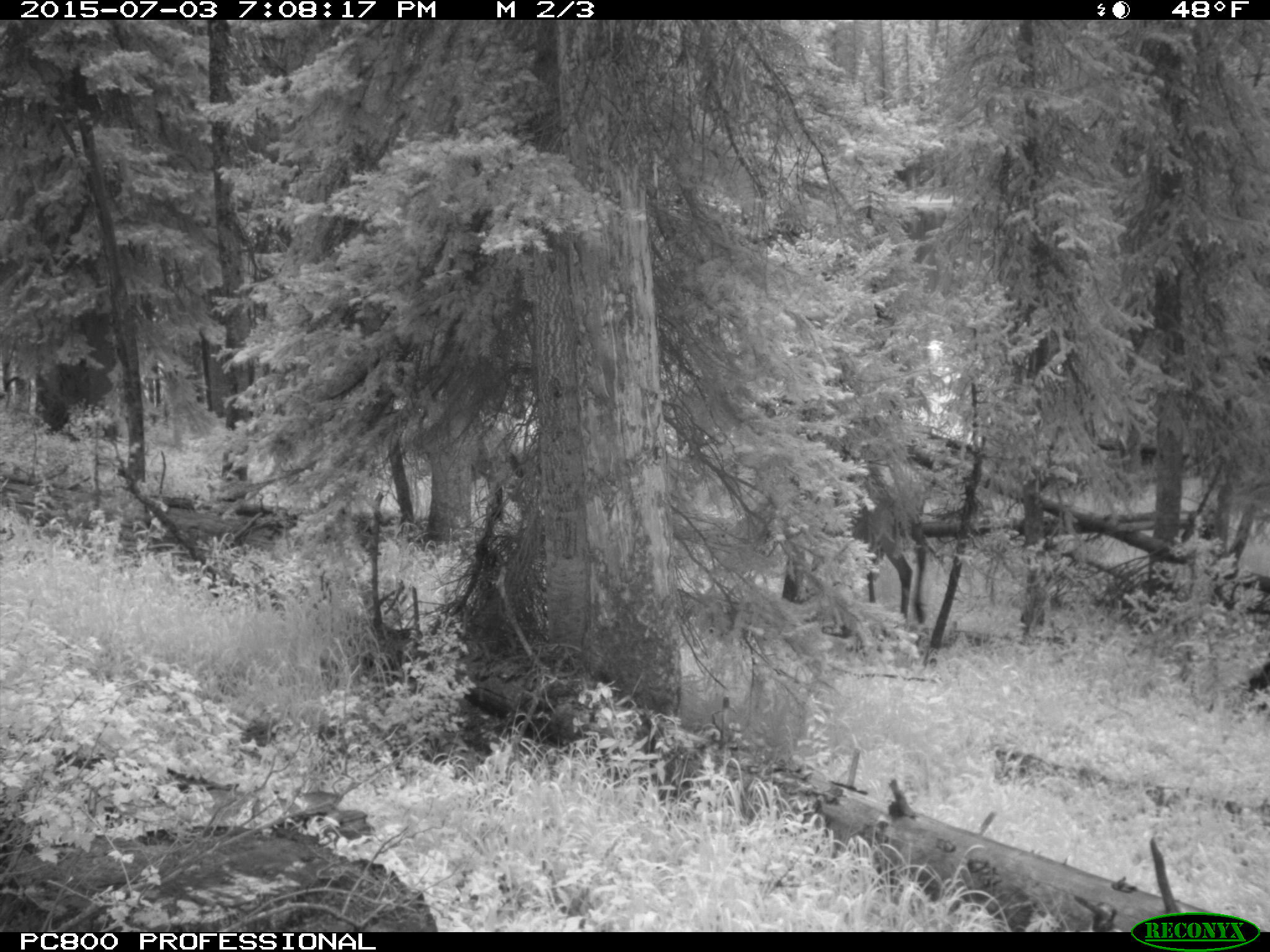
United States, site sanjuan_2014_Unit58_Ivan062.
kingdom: Animalia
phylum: Chordata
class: Mammalia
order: Artiodactyla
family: Cervidae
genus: Cervus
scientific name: Cervus elaphus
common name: red deer